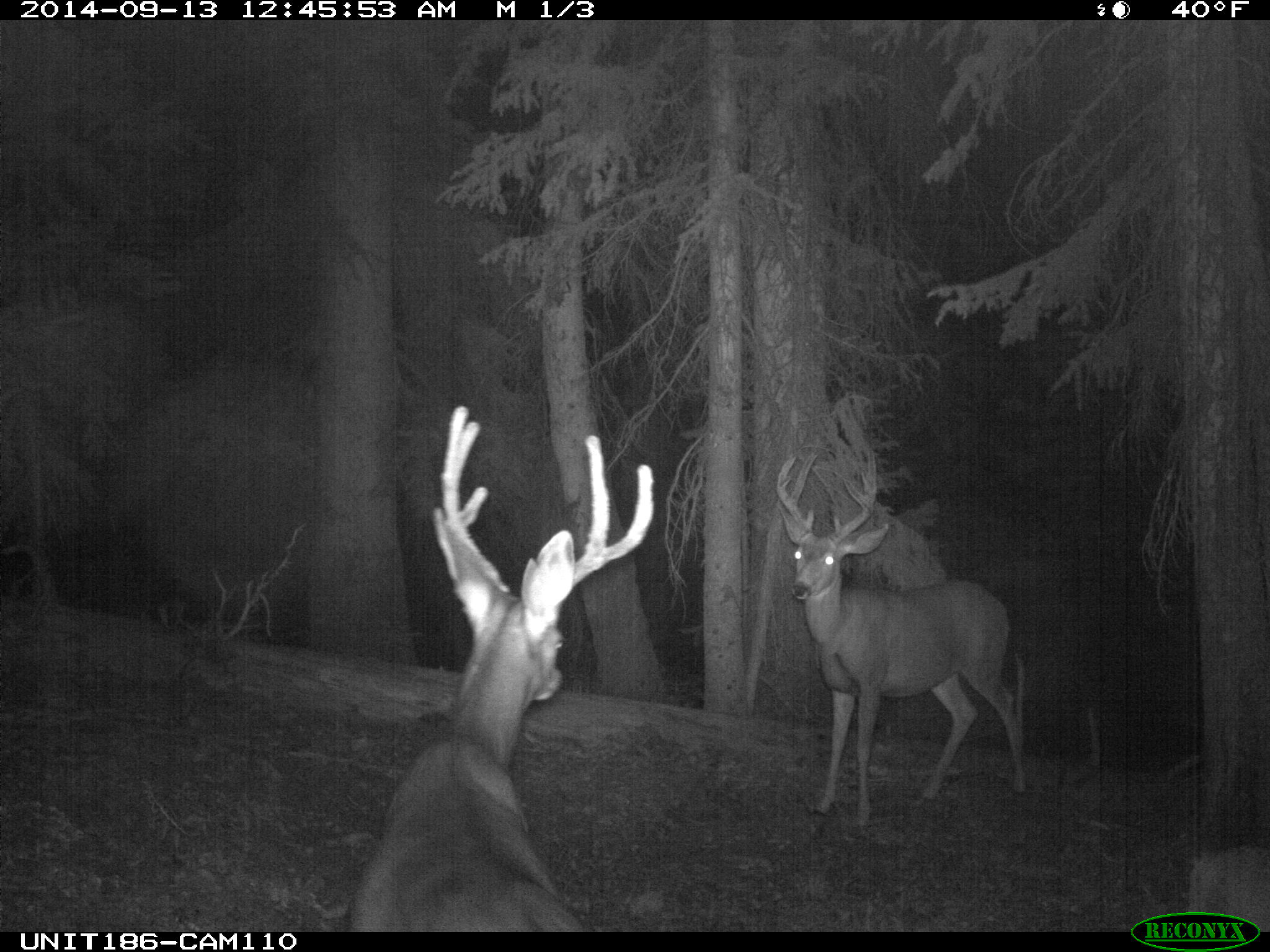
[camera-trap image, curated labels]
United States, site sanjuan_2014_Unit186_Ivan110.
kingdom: Animalia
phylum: Chordata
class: Mammalia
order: Artiodactyla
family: Cervidae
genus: Odocoileus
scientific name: Odocoileus hemionus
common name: mule deer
Odocoileus hemionus (mule deer).